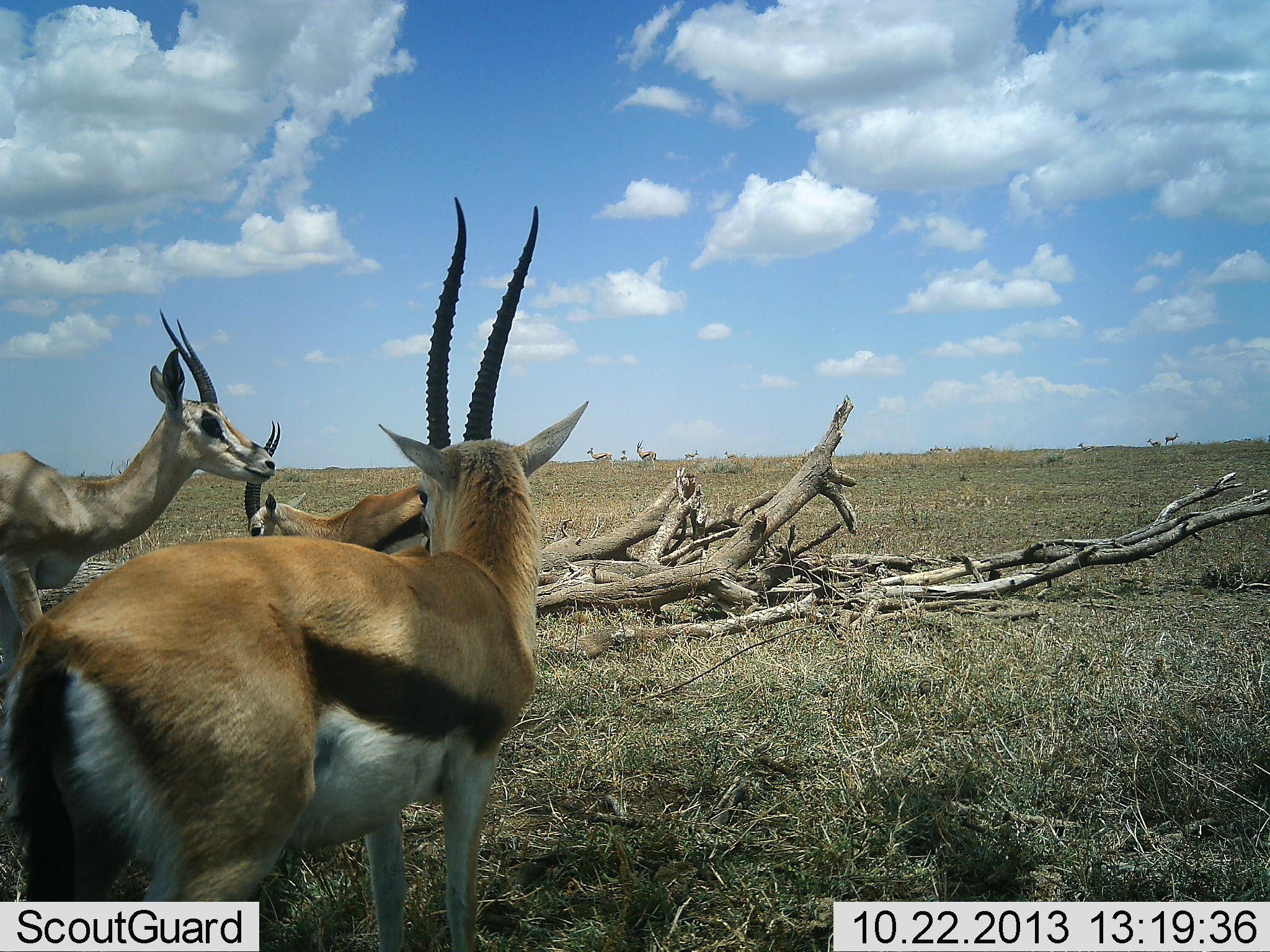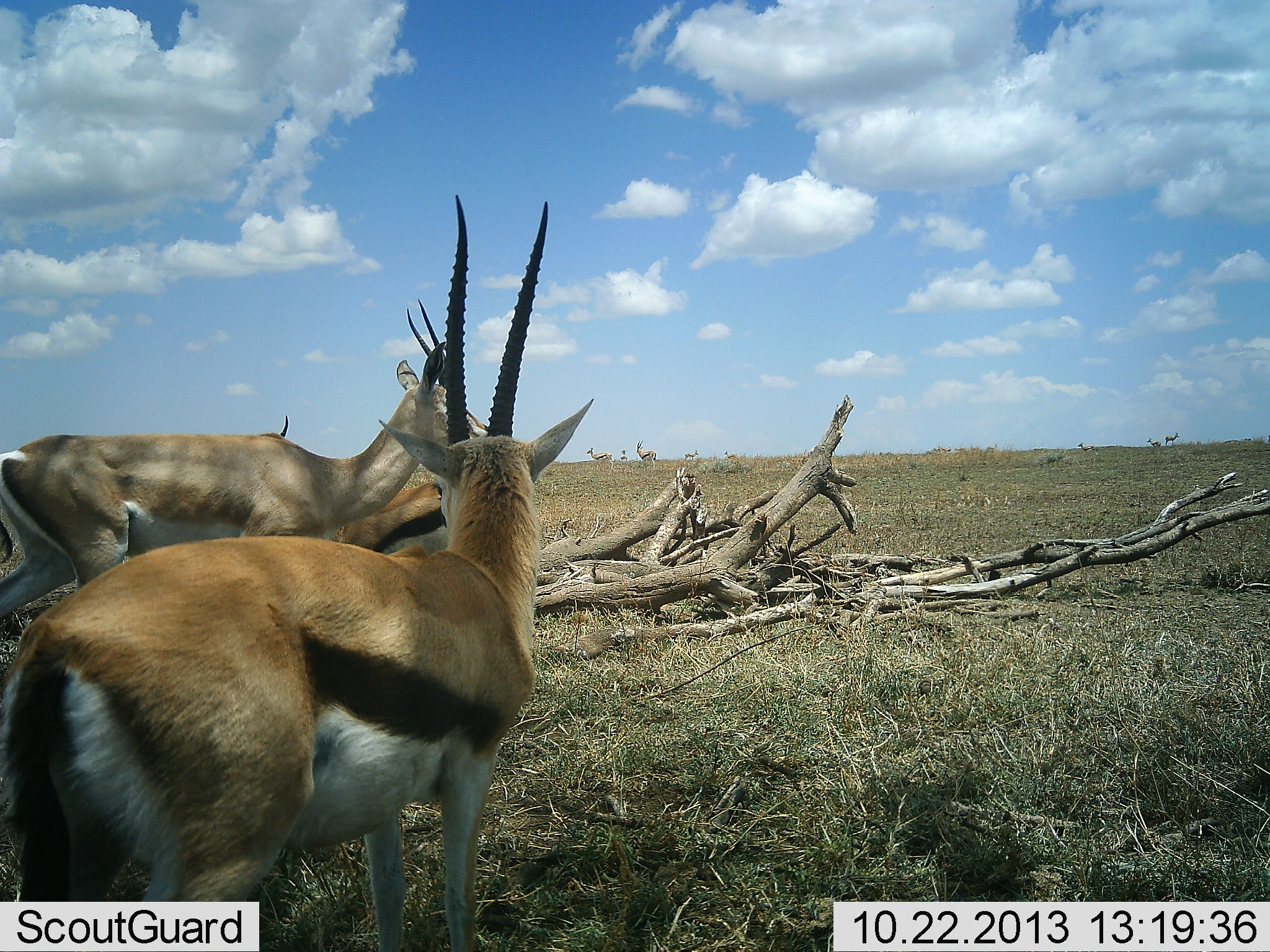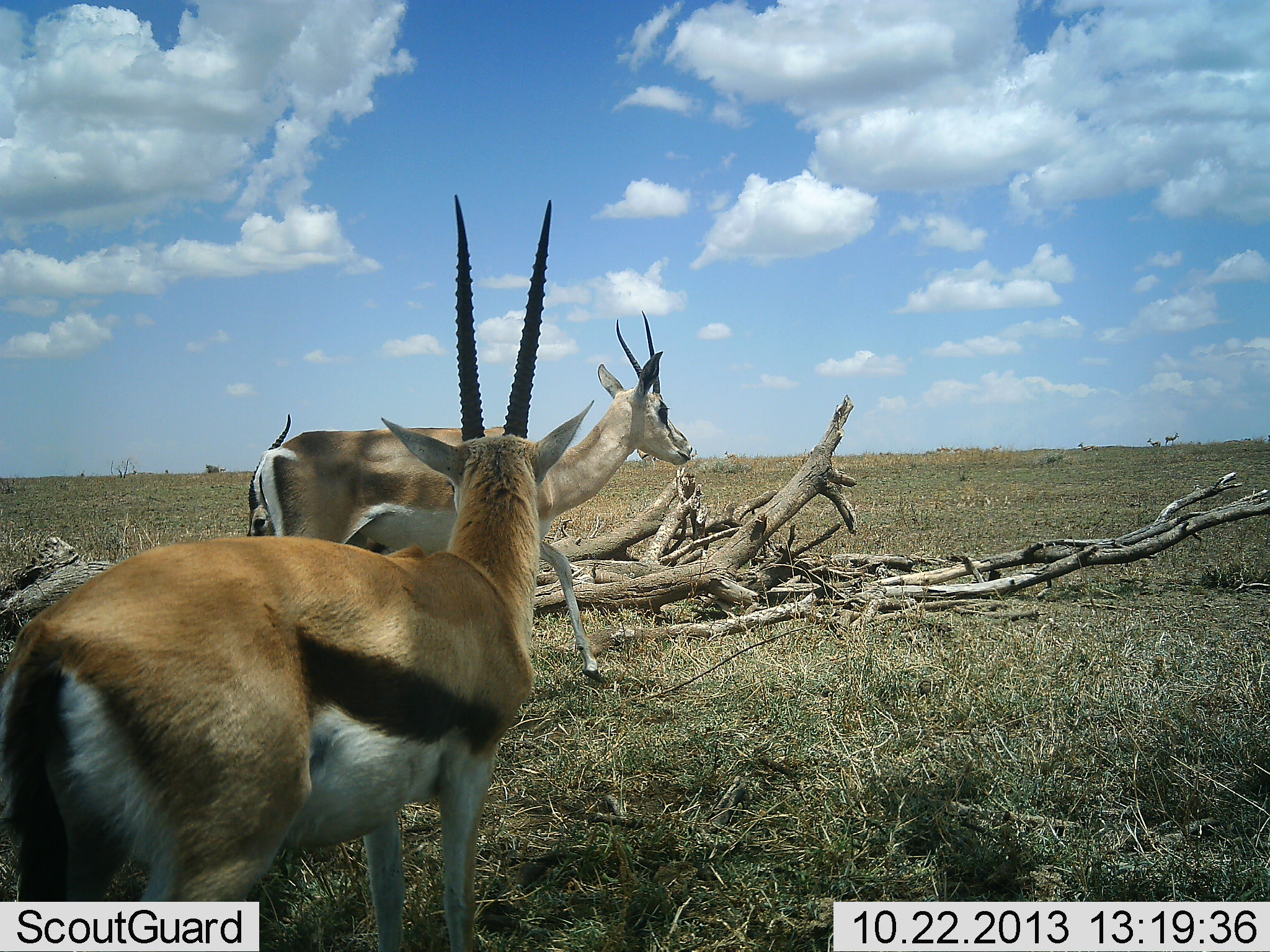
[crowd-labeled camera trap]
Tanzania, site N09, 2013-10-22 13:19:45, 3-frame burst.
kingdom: Animalia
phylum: Chordata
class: Mammalia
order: Artiodactyla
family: Bovidae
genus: Nanger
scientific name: Nanger granti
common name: grant's gazelle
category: gazellegrants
Gazellegrants (grant's gazelle) (Nanger granti), count 1. Behavior (volunteer vote fractions): standing 20%, resting 0%, moving 100%, interacting 0%. Young present (vote fraction): 0%. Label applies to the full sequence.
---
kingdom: Animalia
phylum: Chordata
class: Mammalia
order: Artiodactyla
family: Bovidae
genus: Eudorcas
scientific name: Eudorcas thomsonii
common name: thomson's gazelle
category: gazellethomsons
Gazellethomsons (thomson's gazelle) (Eudorcas thomsonii), count 2. Behavior (volunteer vote fractions): standing 100%, resting 0%, moving 8%, interacting 8%. Young present (vote fraction): 0%. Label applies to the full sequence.